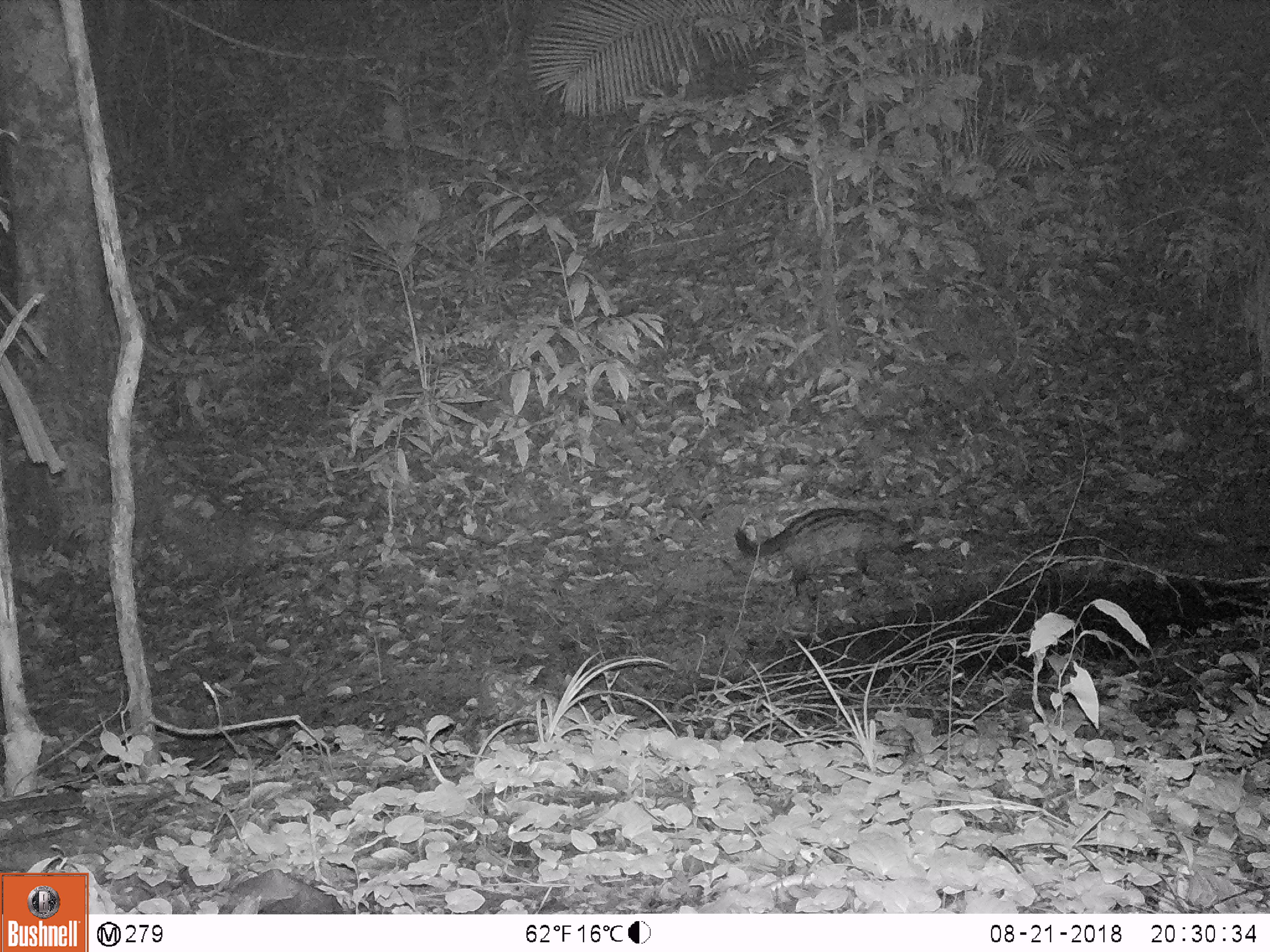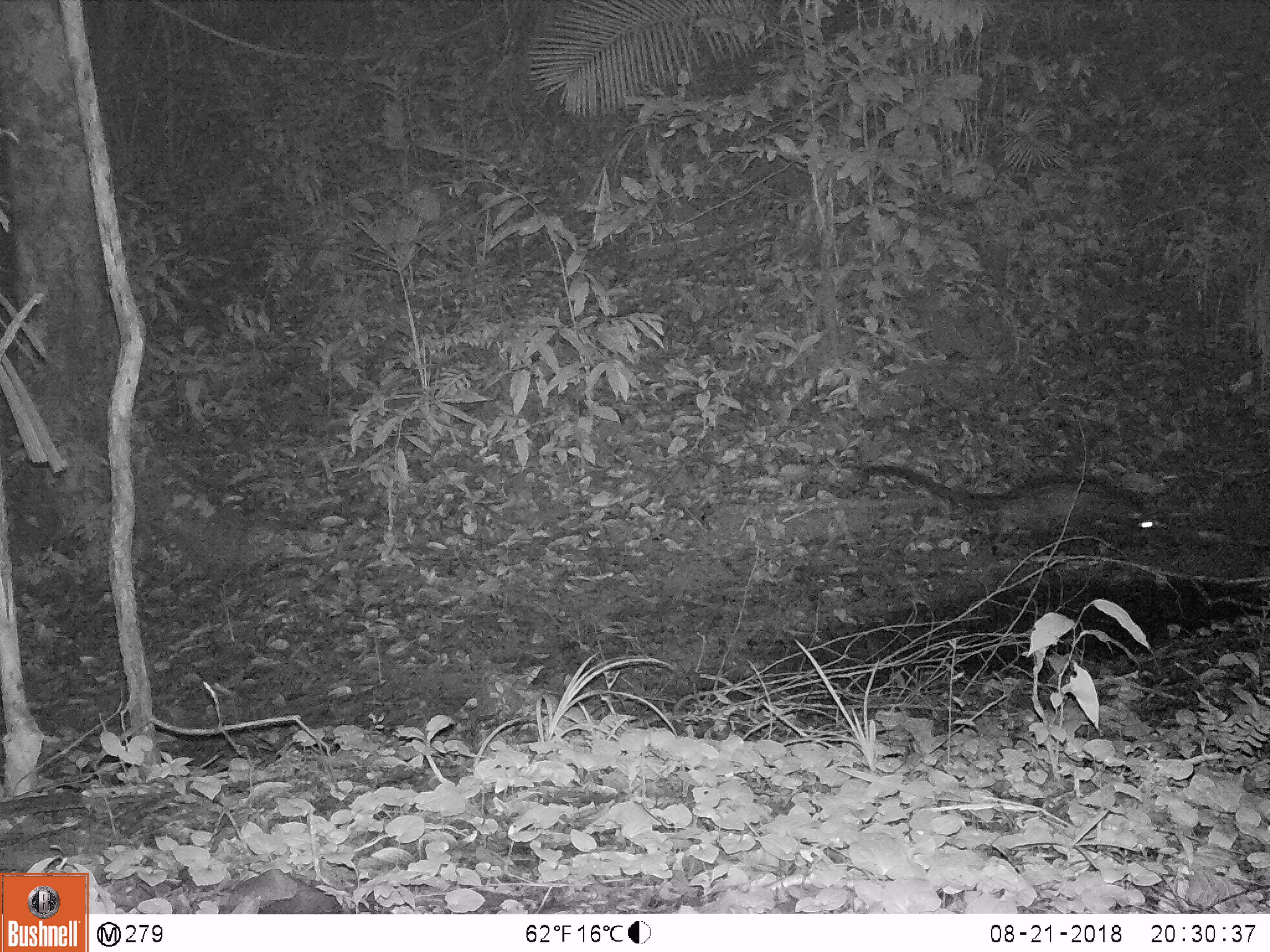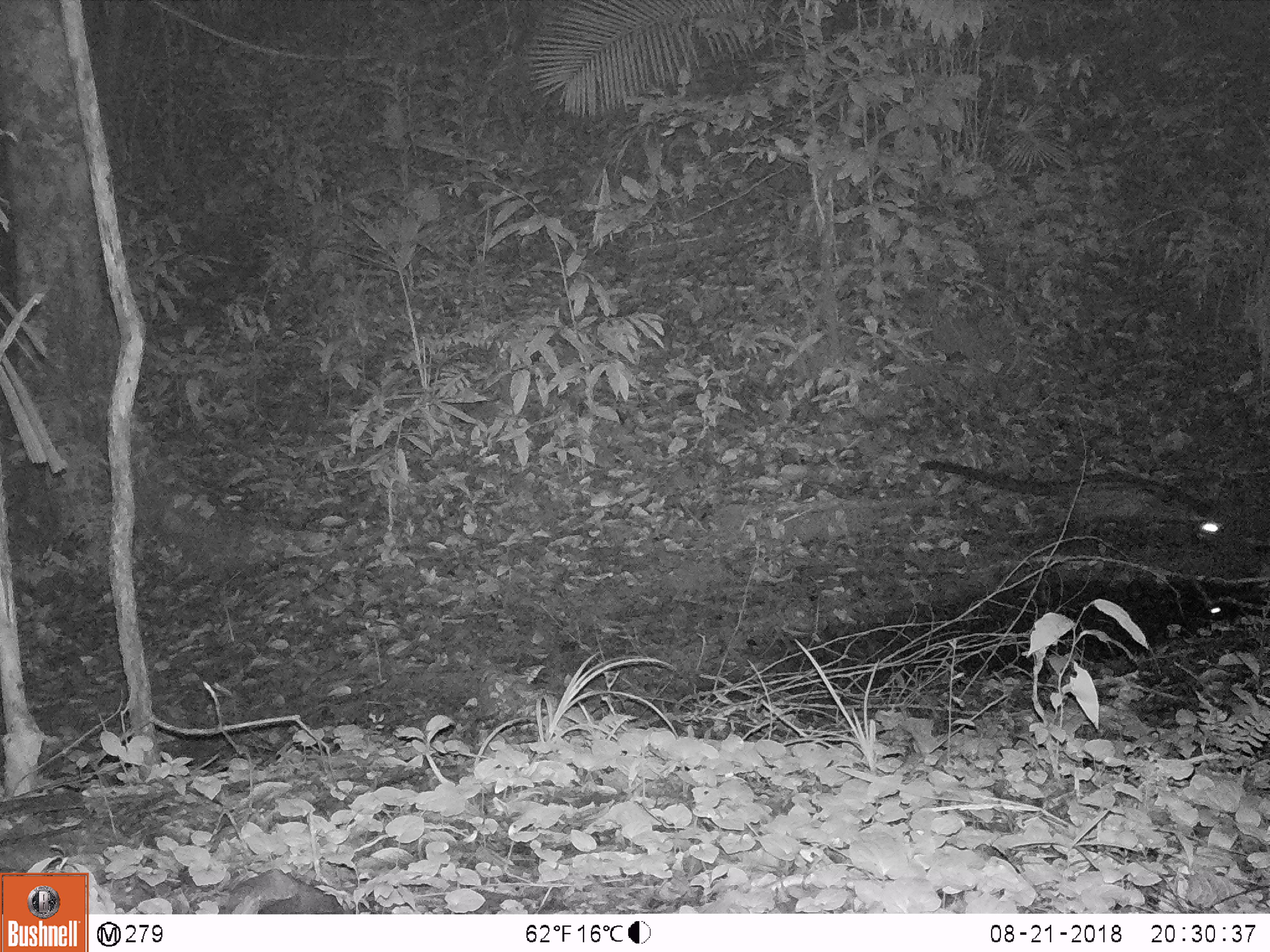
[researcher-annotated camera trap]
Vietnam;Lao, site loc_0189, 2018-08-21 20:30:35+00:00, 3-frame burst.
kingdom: Animalia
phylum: Chordata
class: Mammalia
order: Carnivora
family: Viverridae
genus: Paradoxurus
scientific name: Paradoxurus hermaphroditus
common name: common palm civet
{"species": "common palm civet (Paradoxurus hermaphroditus)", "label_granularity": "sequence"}